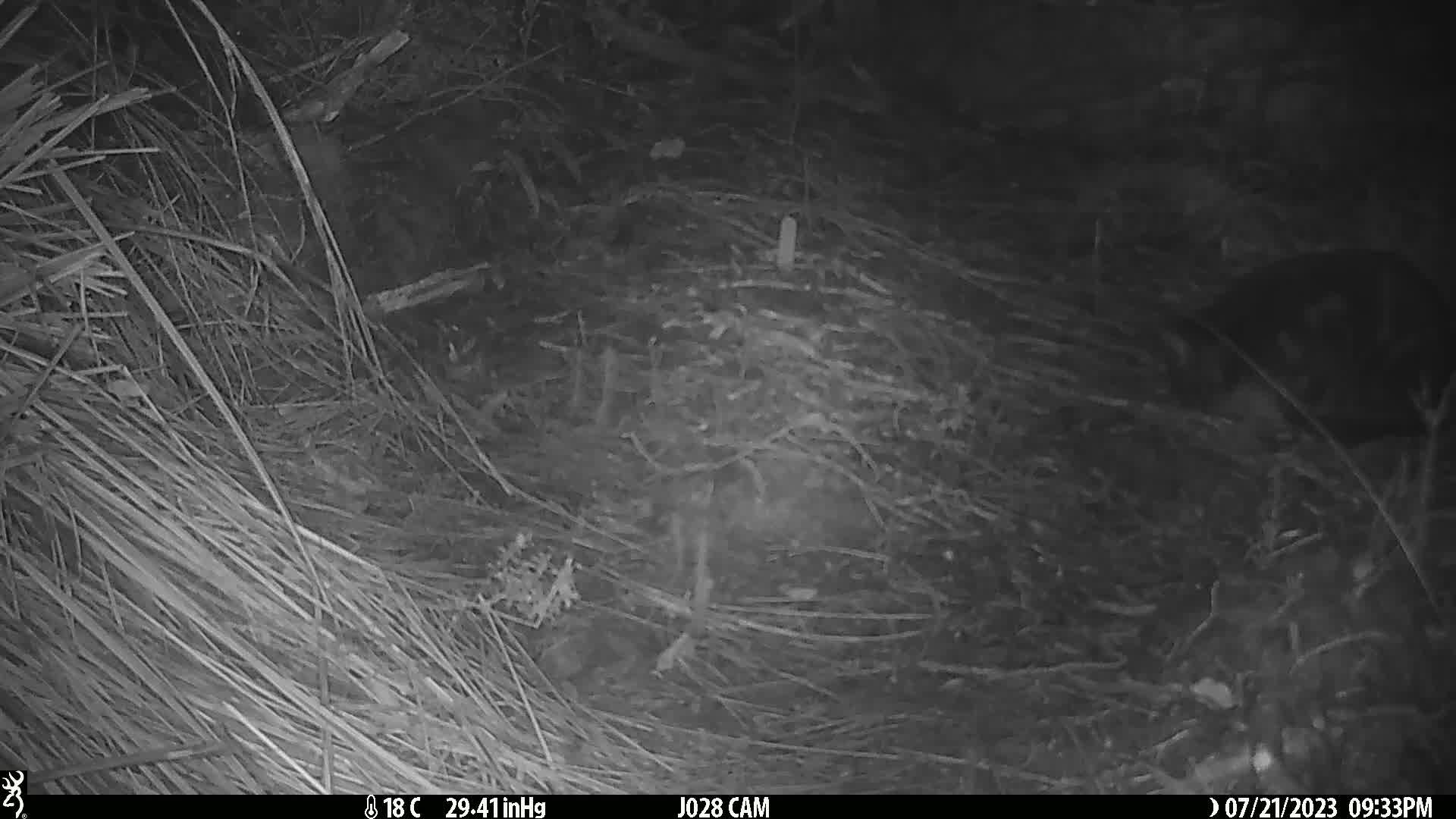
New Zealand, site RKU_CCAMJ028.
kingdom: Animalia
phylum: Chordata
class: Mammalia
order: Carnivora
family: Felidae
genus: Felis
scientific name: Felis catus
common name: domestic cat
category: cat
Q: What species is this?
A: Cat (domestic cat) (Felis catus).